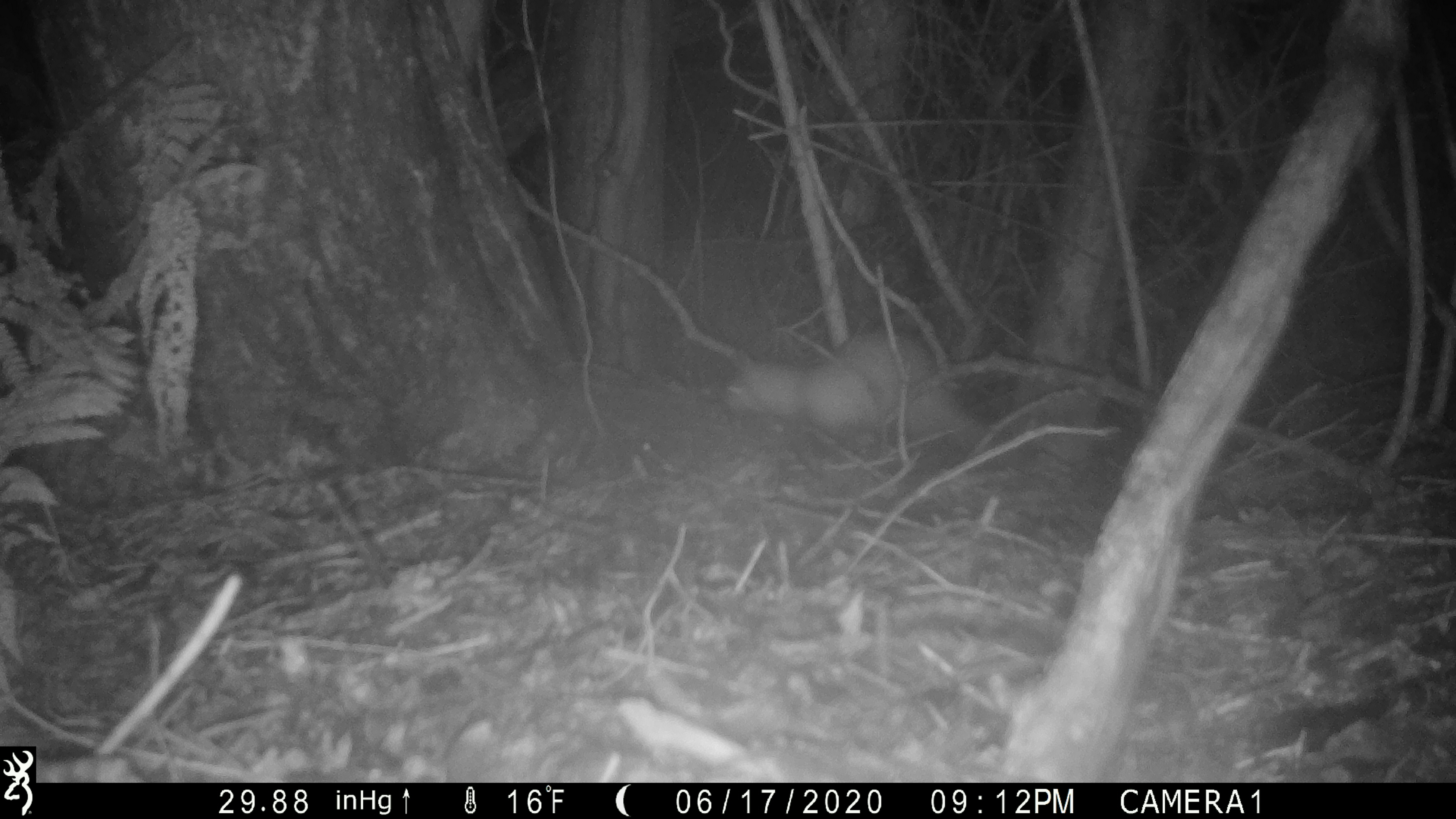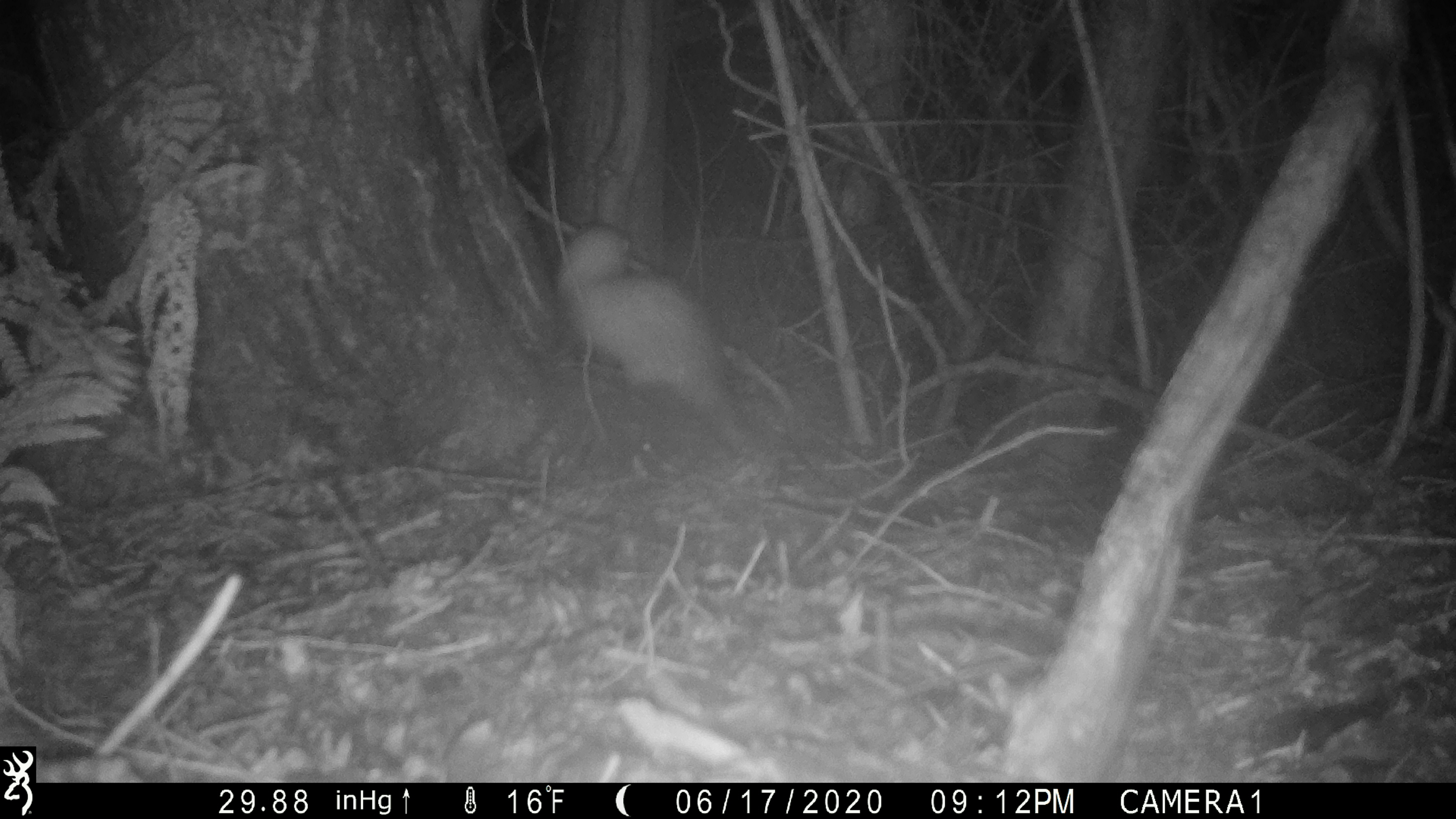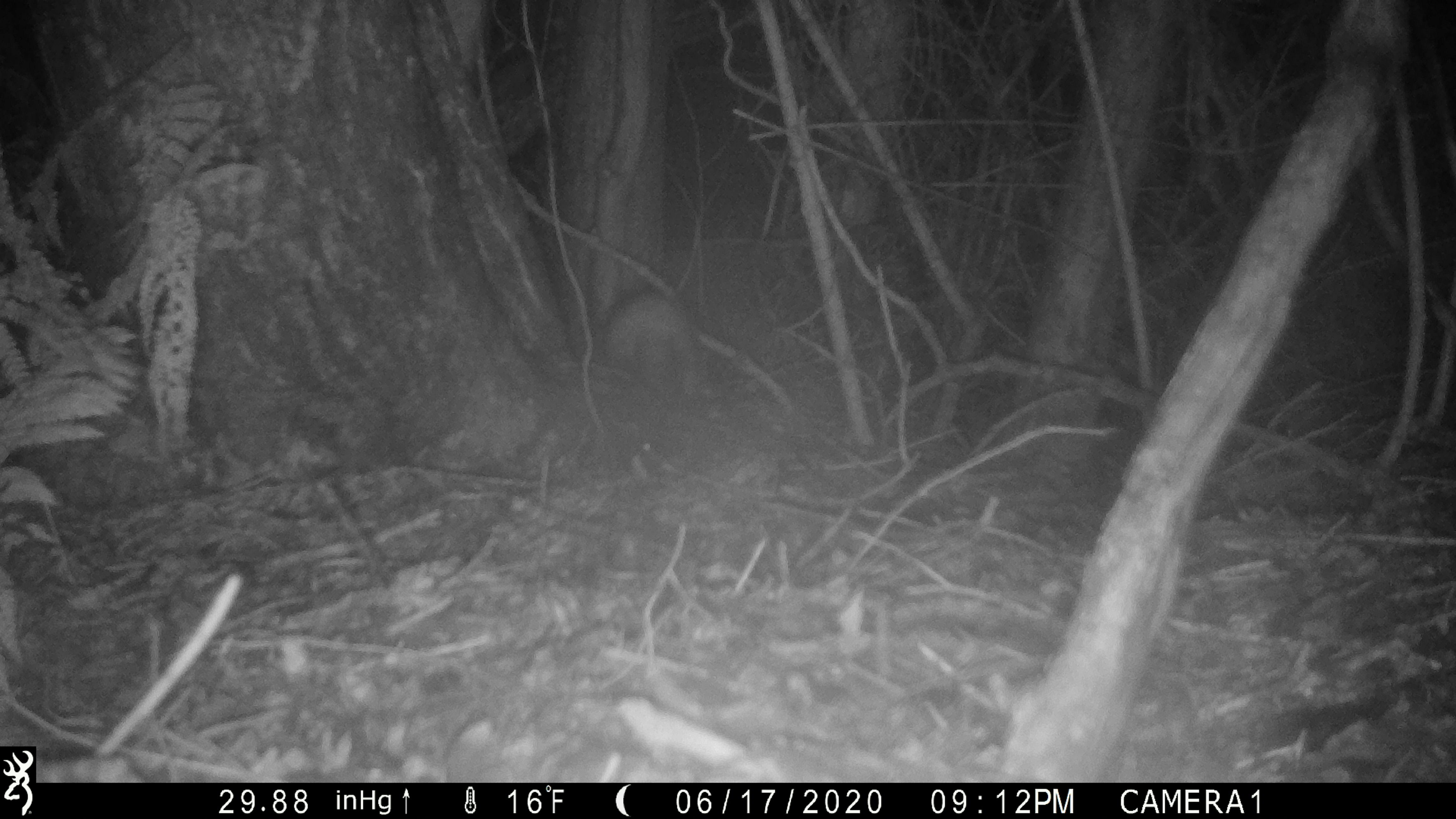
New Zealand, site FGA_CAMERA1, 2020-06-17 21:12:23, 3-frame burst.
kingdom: Animalia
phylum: Chordata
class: Mammalia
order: Carnivora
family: Mustelidae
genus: Mustela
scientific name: Mustela furo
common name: ferret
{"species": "ferret (Mustela furo)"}